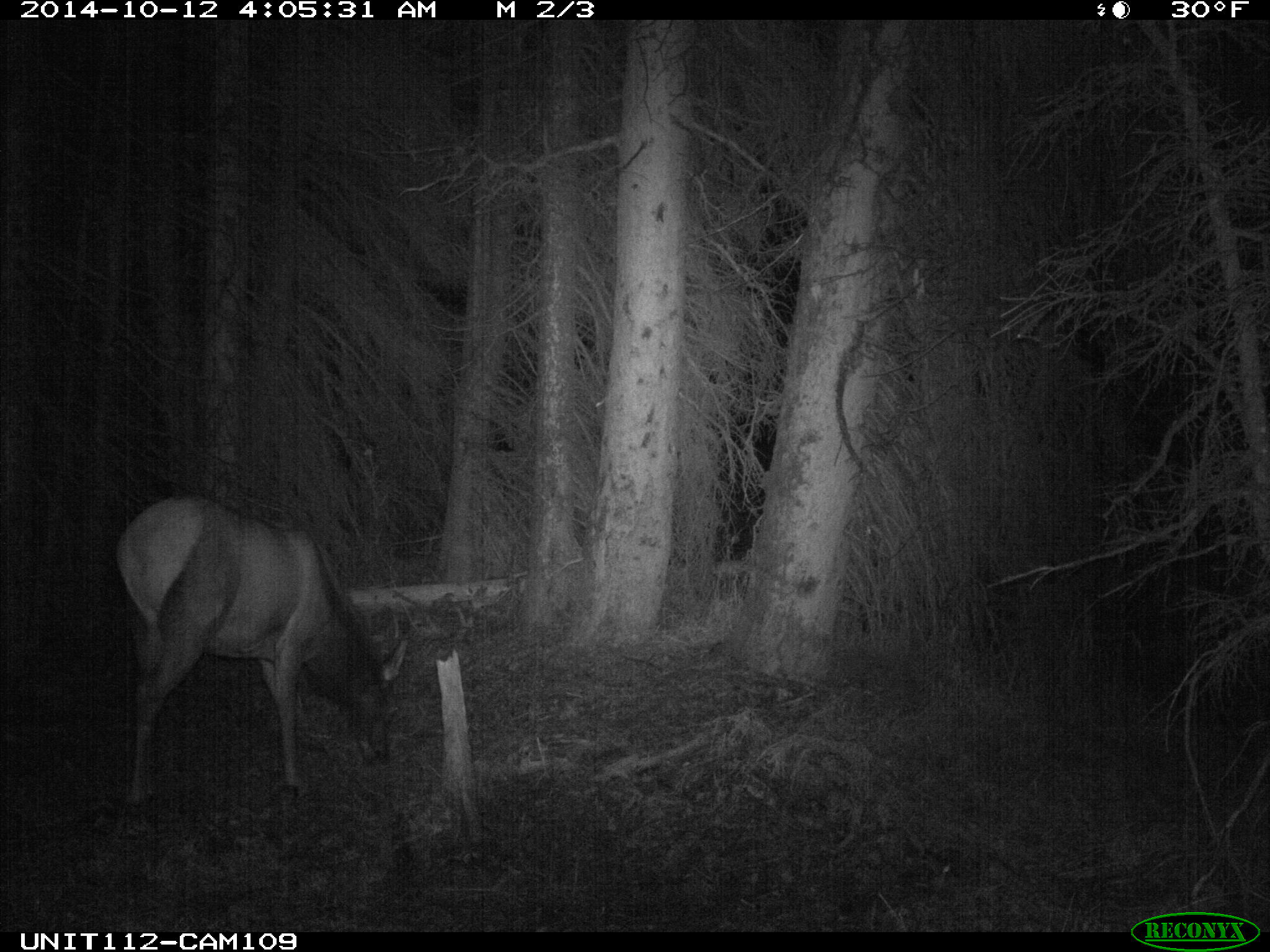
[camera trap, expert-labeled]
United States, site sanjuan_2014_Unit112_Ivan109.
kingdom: Animalia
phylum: Chordata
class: Mammalia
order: Artiodactyla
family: Cervidae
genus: Cervus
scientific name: Cervus elaphus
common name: red deer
Cervus elaphus (red deer).